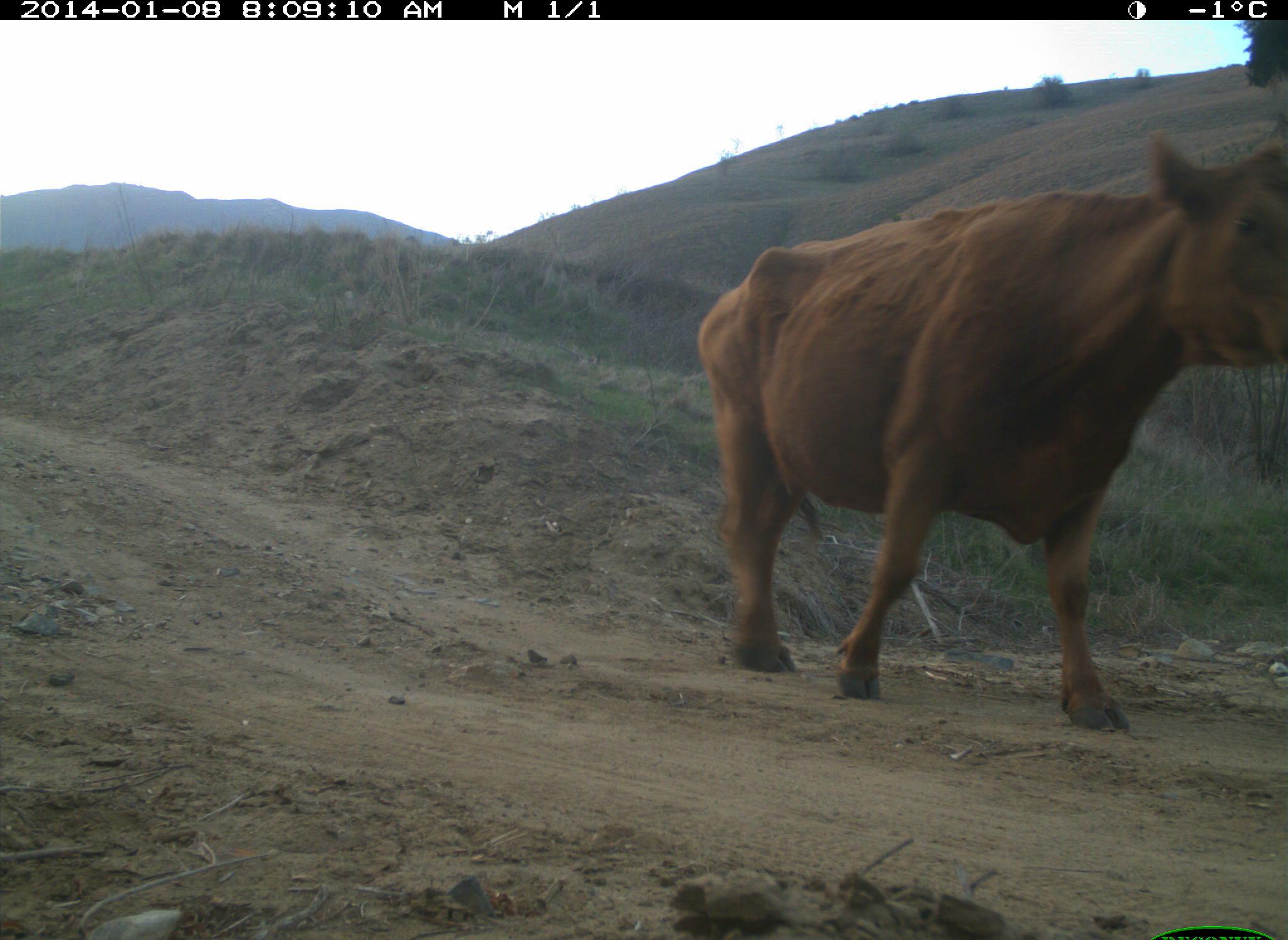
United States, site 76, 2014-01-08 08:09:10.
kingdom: Animalia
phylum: Chordata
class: Mammalia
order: Carnivora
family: Canidae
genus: Canis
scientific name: Canis familiaris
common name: domestic dog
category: dog